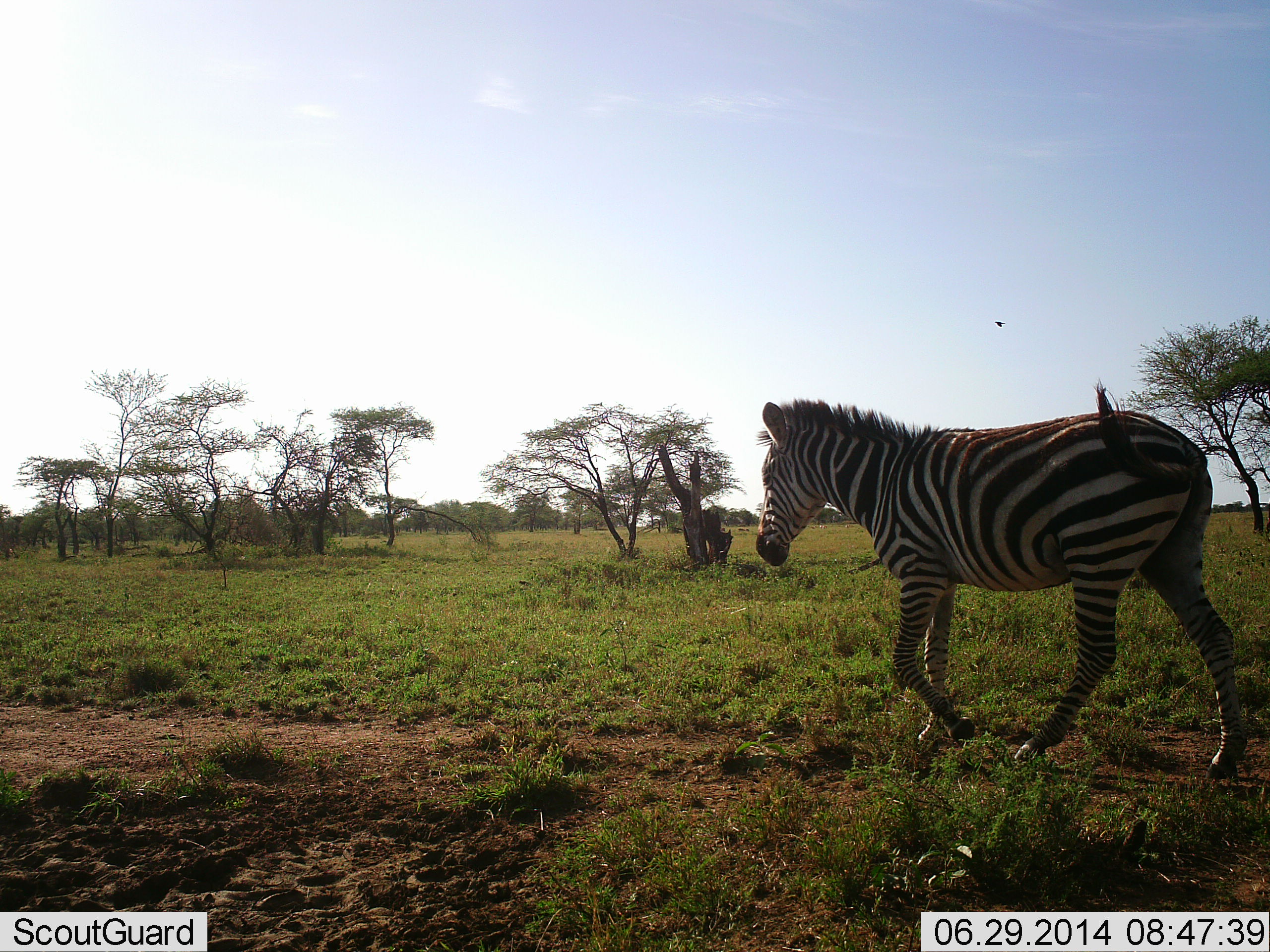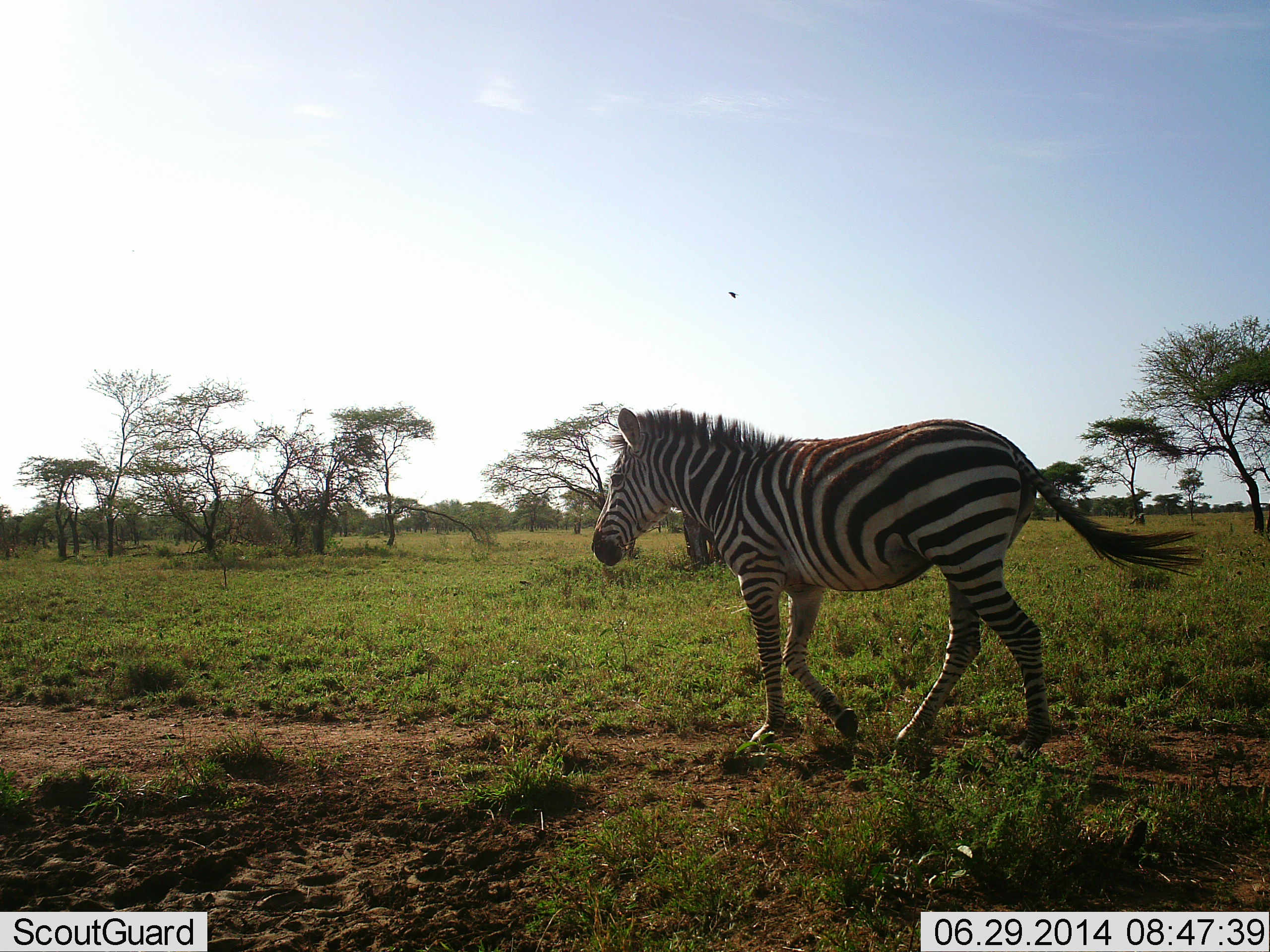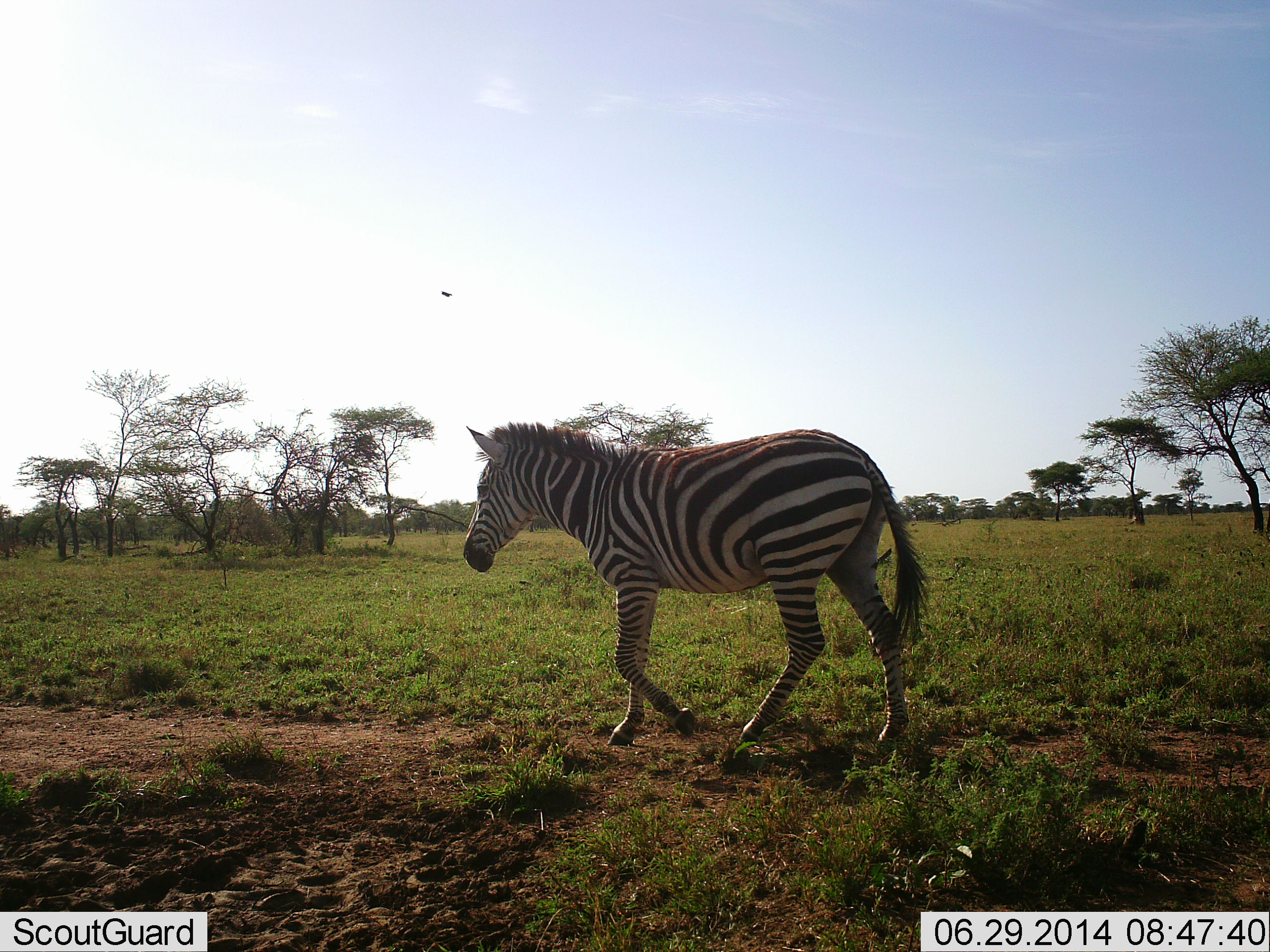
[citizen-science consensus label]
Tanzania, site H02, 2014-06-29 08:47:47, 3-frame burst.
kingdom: Animalia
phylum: Chordata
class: Mammalia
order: Perissodactyla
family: Equidae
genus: Equus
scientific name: Equus quagga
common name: plains zebra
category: zebra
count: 1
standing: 0%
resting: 0%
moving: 100%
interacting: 0%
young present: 0%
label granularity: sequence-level